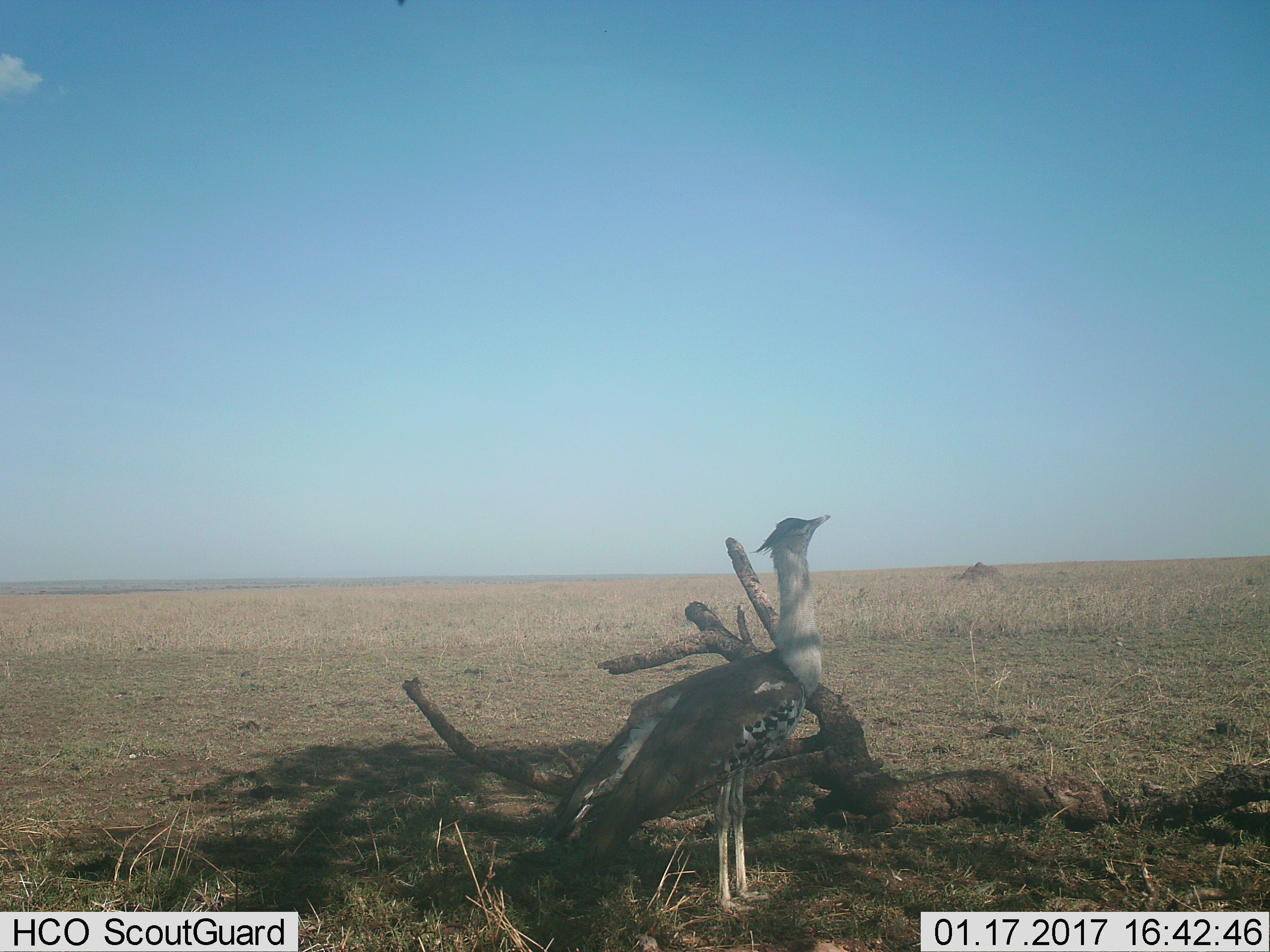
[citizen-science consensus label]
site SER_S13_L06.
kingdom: Animalia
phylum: Chordata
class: Aves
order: Otidiformes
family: Otididae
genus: Ardeotis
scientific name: Ardeotis kori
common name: kori bustard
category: bustardkori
Bustardkori (kori bustard) (Ardeotis kori), count 1. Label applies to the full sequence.